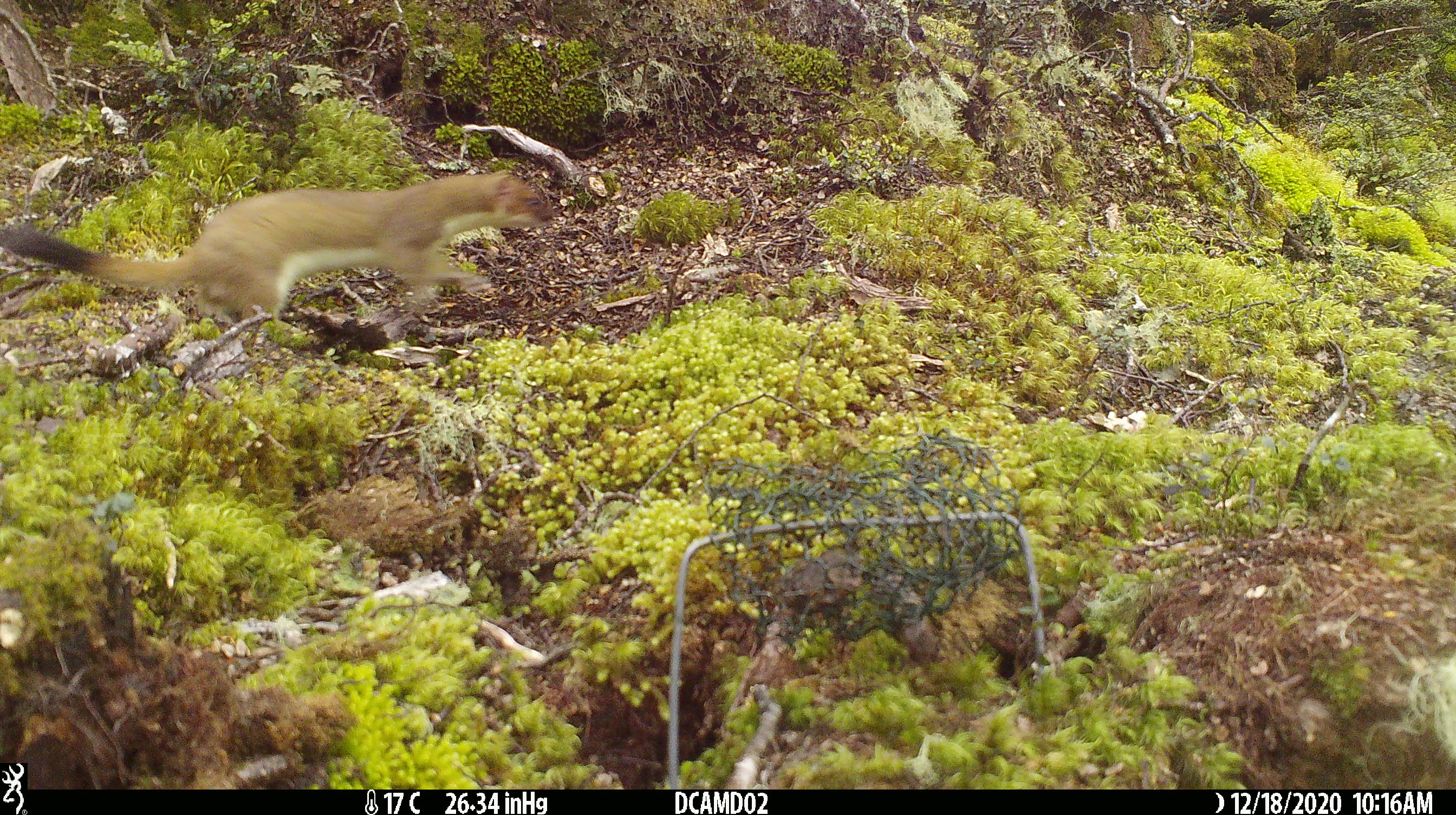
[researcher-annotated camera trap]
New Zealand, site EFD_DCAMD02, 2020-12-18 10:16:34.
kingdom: Animalia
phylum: Chordata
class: Mammalia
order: Carnivora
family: Mustelidae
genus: Mustela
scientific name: Mustela erminea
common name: stoat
Stoat (Mustela erminea).